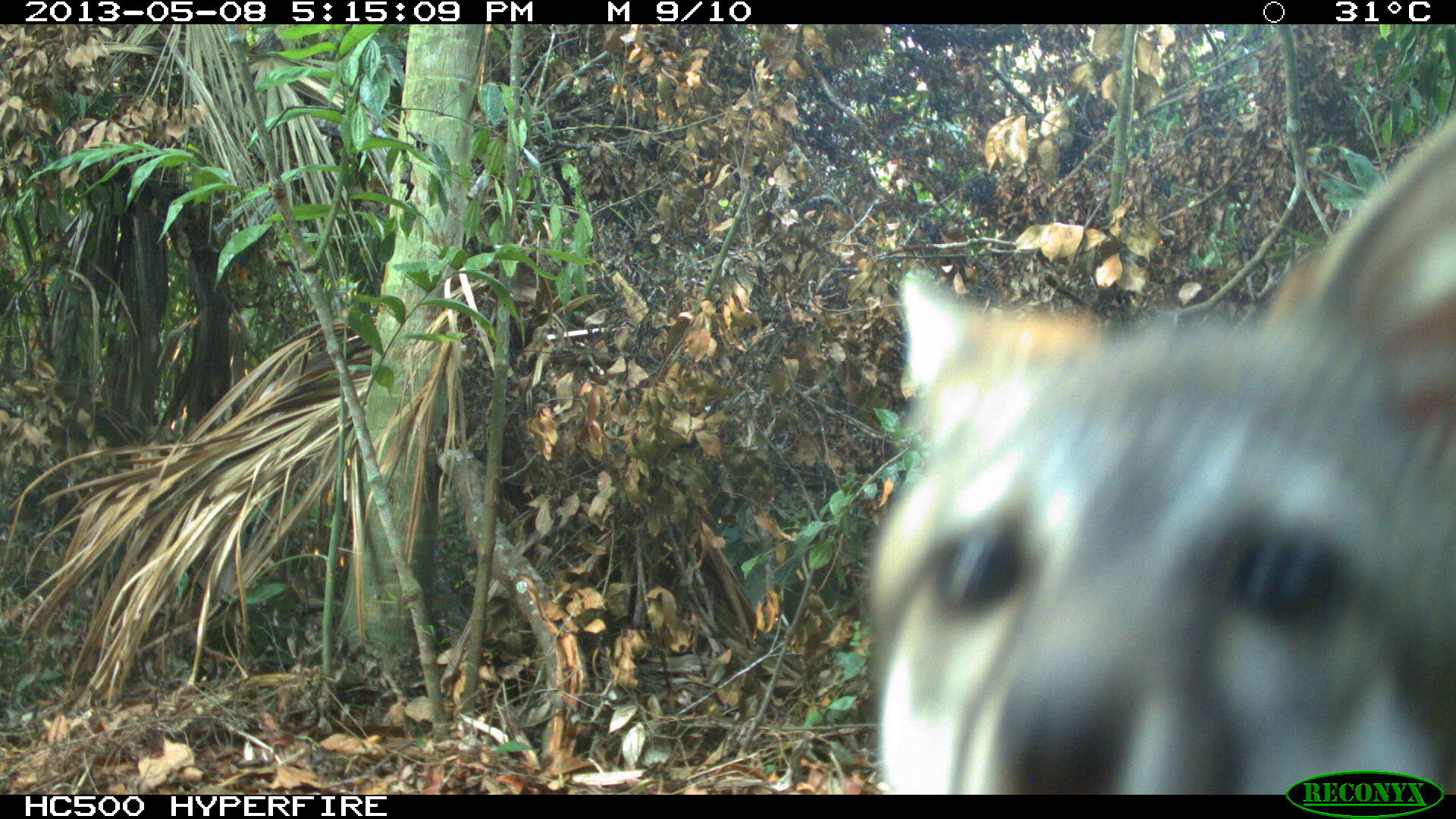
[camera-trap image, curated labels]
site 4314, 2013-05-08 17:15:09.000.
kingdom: Animalia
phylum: Chordata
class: Mammalia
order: Carnivora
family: Canidae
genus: Urocyon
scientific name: Urocyon cinereoargenteus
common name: gray fox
Urocyon cinereoargenteus (gray fox), count 1.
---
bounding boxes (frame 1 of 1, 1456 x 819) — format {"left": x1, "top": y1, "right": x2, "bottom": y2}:
urocyon cinereoargenteus: {"left": 862, "top": 112, "right": 1456, "bottom": 790}